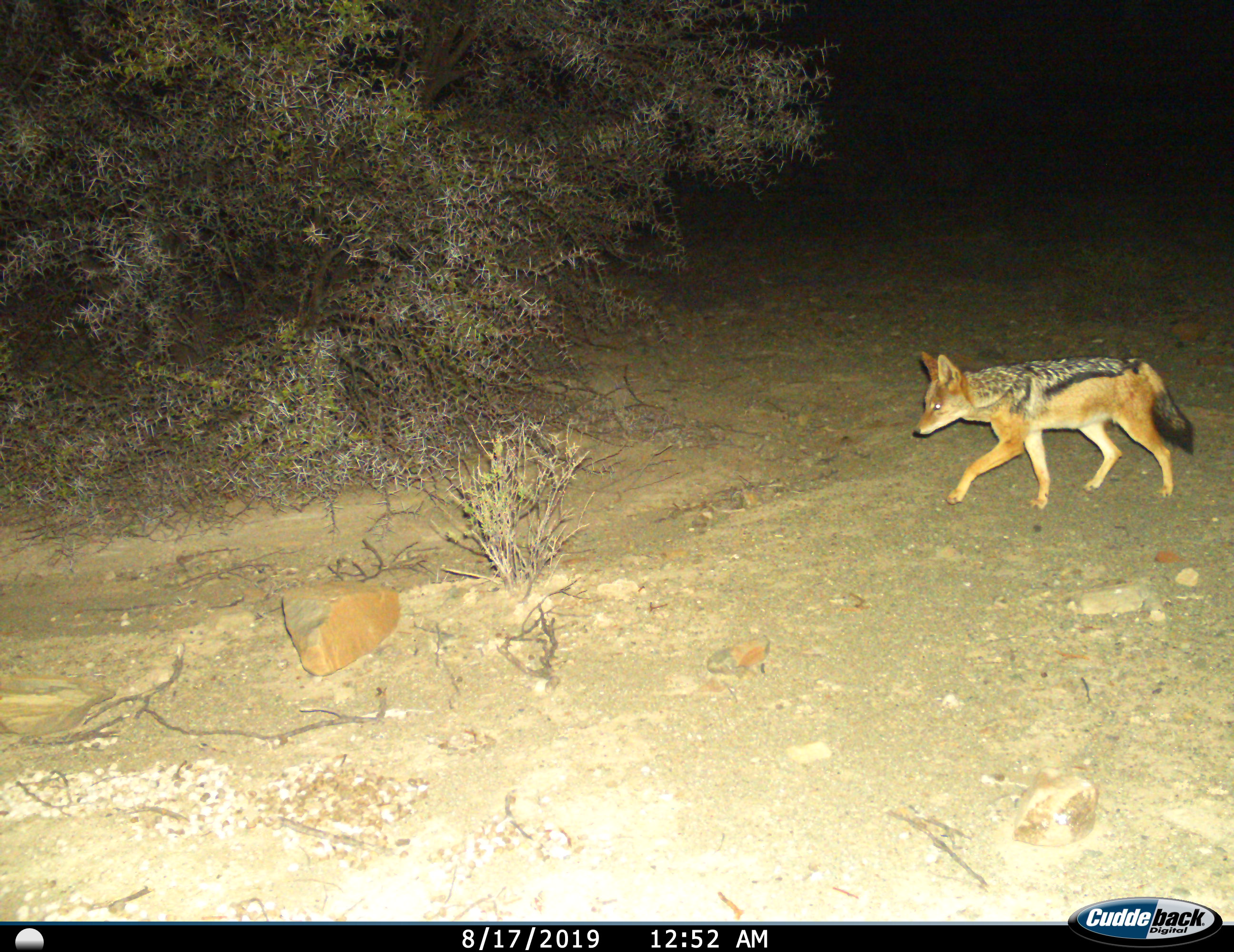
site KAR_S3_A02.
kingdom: Animalia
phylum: Chordata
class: Mammalia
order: Carnivora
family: Canidae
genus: Lupulella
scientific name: Lupulella mesomelas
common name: black-backed jackal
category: jackalblackbacked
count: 1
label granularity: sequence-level